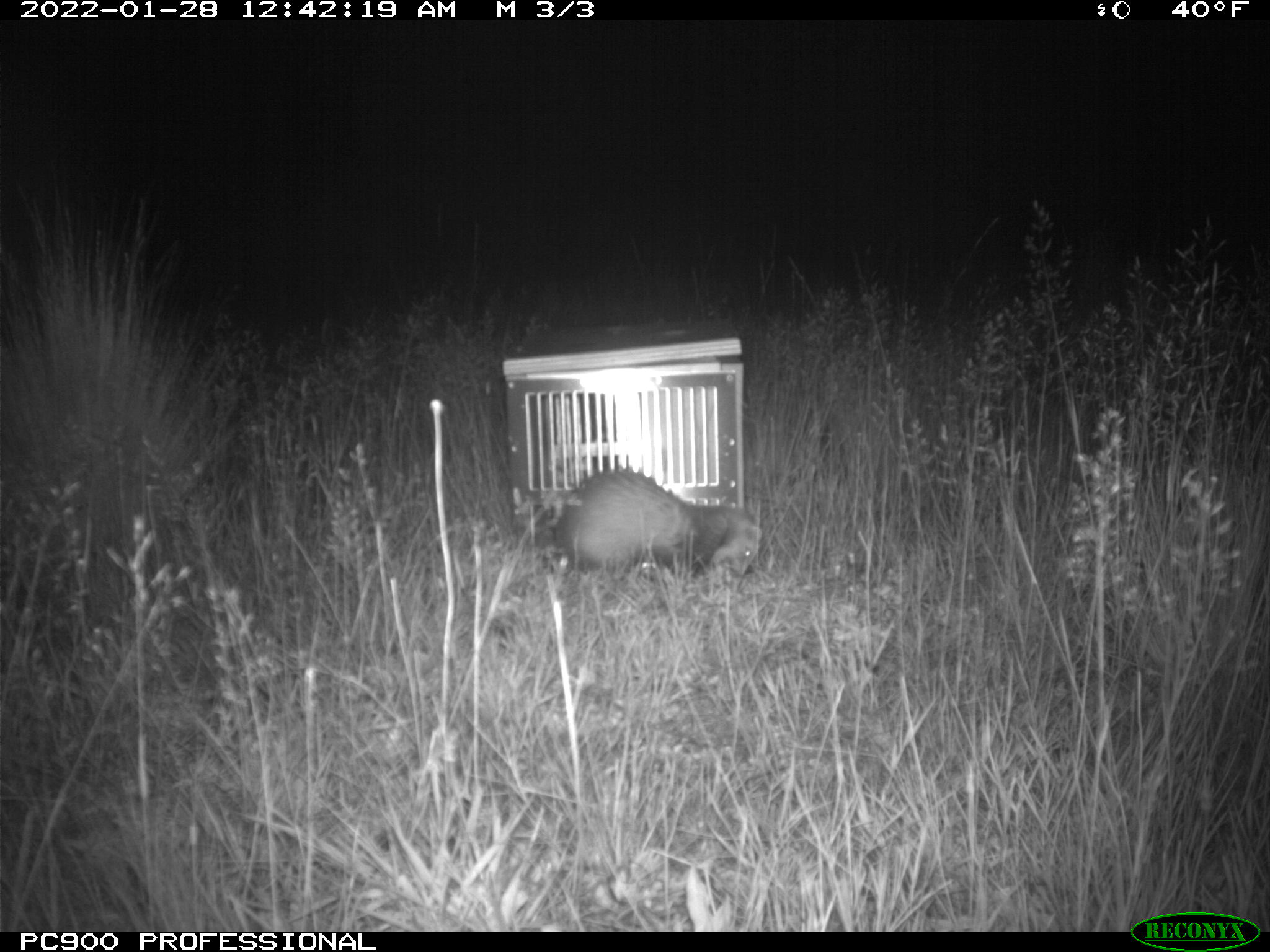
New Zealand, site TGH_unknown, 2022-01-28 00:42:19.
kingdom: Animalia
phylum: Chordata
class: Mammalia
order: Carnivora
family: Mustelidae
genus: Mustela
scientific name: Mustela furo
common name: ferret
Ferret (Mustela furo).